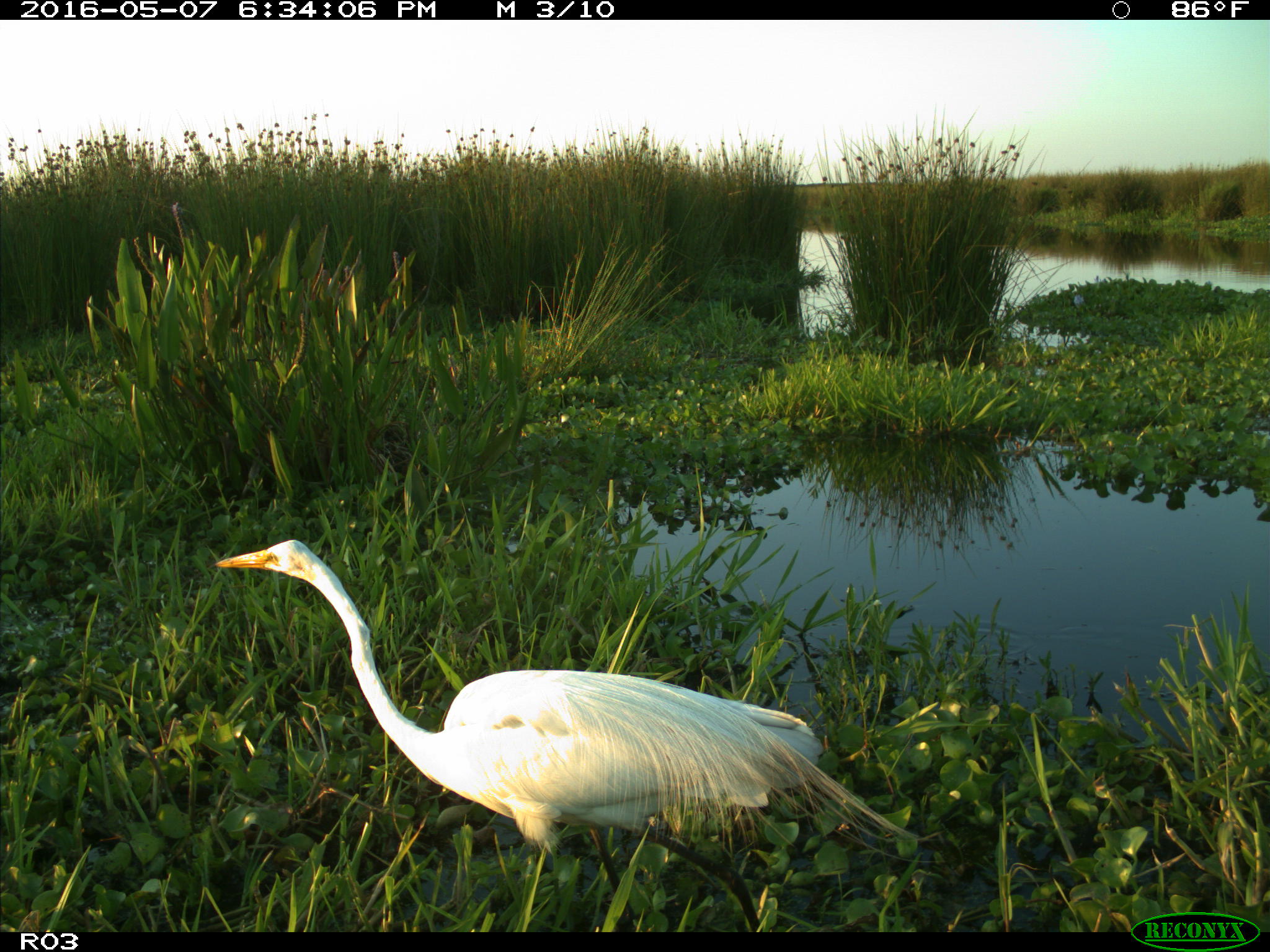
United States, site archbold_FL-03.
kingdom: Animalia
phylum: Chordata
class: Aves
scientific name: Aves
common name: birds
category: unidentified bird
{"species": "unidentified bird (birds) (Aves)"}